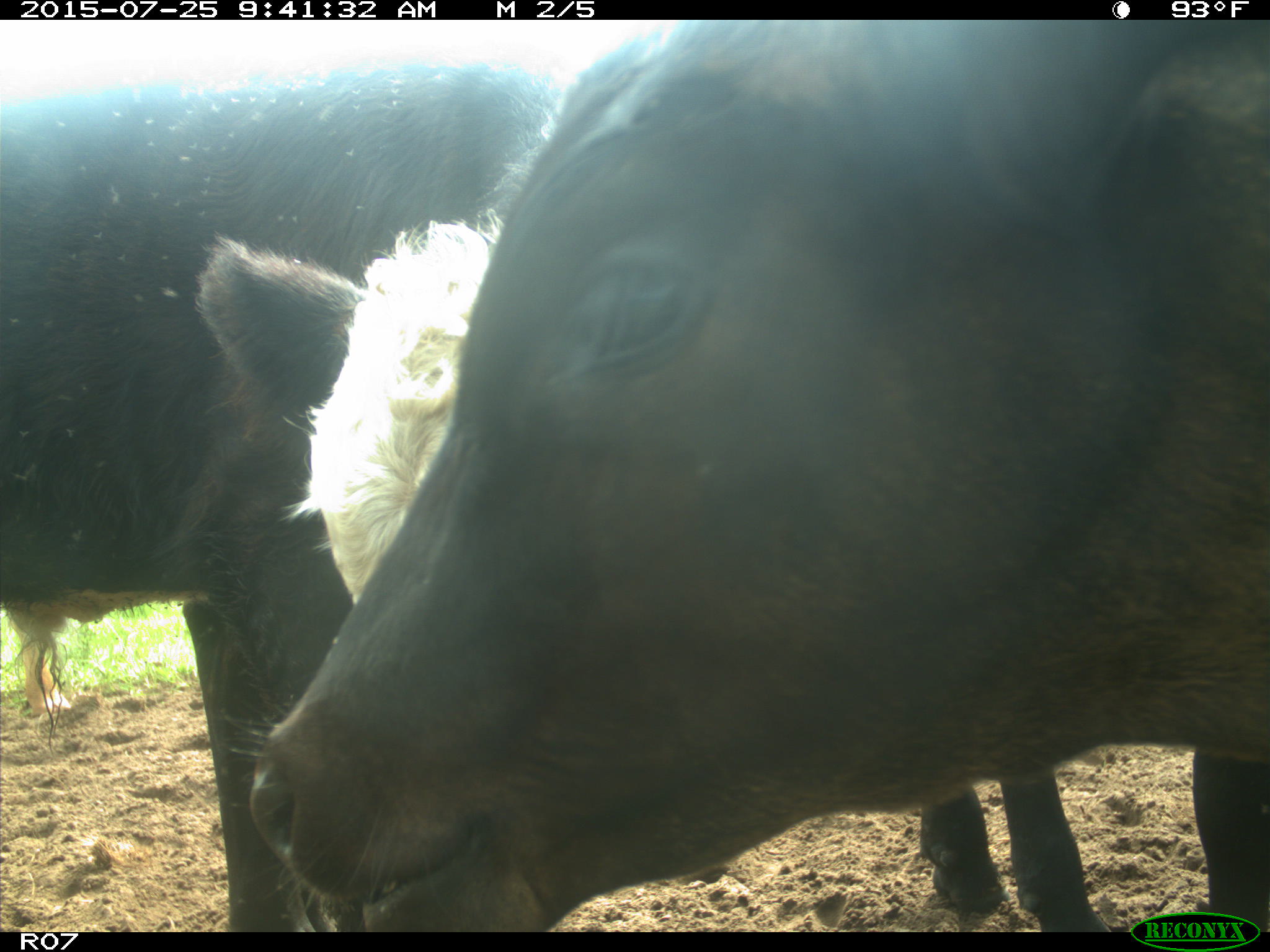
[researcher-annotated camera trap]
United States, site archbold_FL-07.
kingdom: Animalia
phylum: Chordata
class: Mammalia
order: Artiodactyla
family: Bovidae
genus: Bos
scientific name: Bos taurus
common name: domestic cow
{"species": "Bos taurus (domestic cow)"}